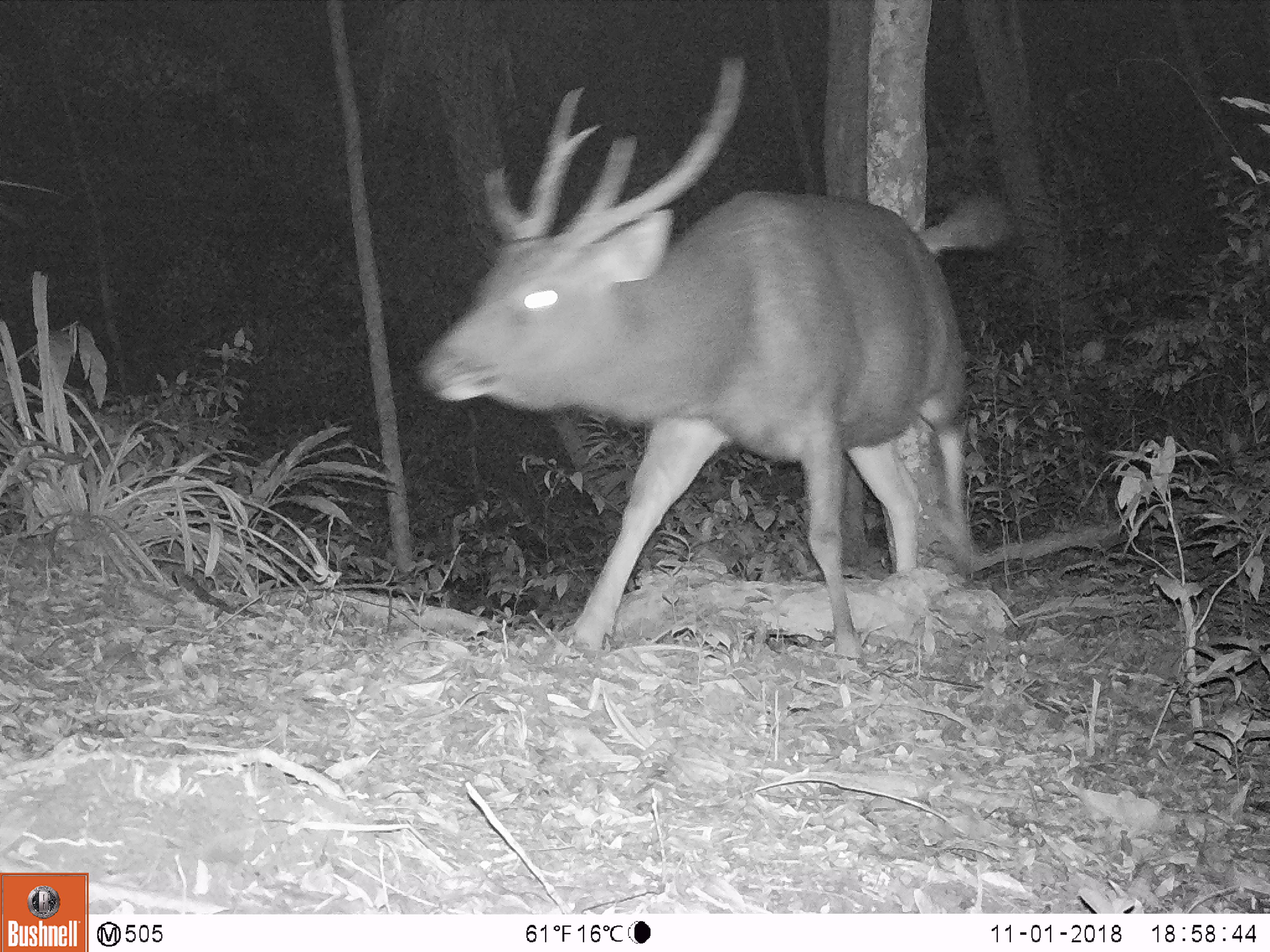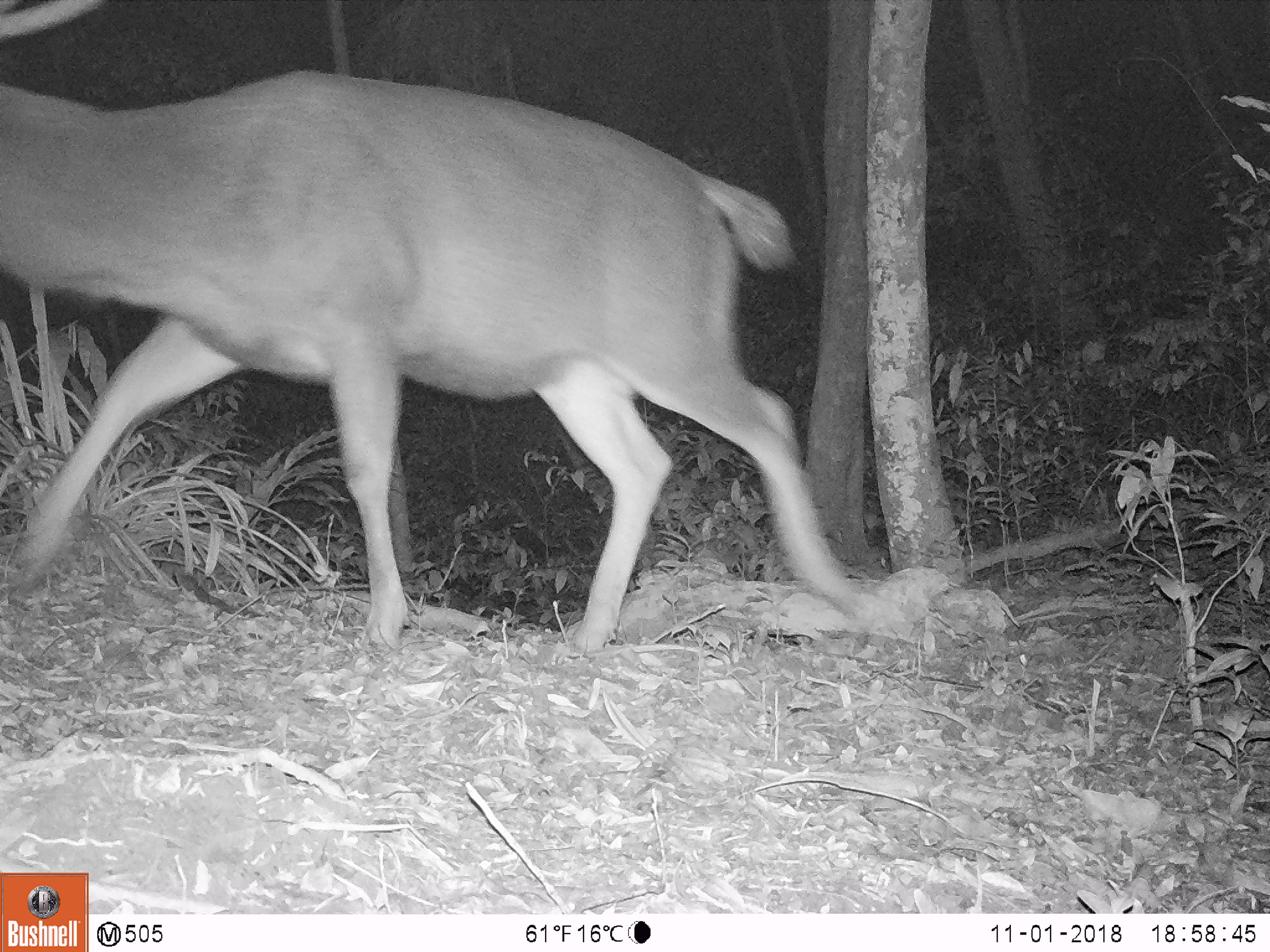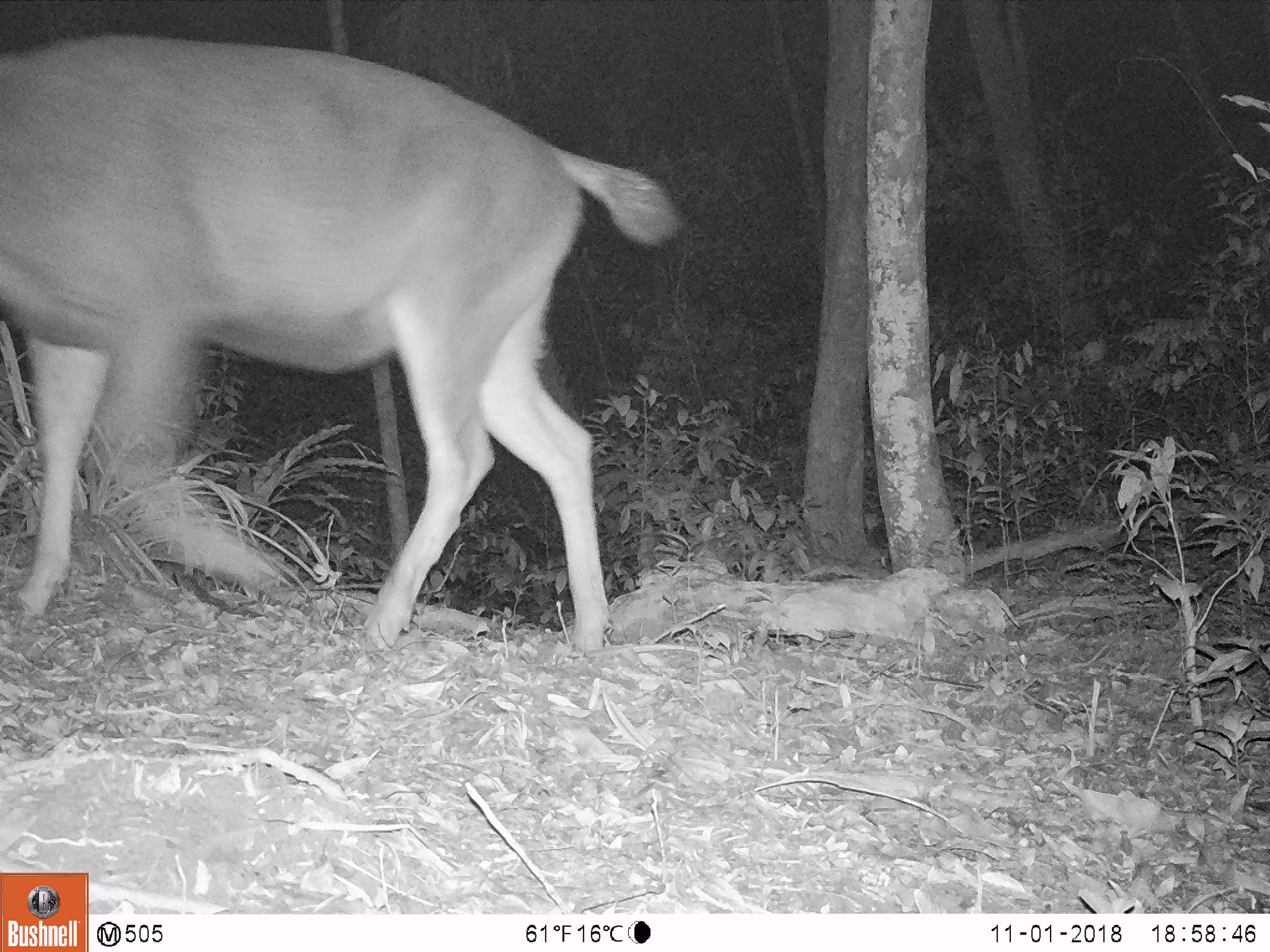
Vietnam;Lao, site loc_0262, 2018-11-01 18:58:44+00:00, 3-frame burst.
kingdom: Animalia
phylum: Chordata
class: Mammalia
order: Artiodactyla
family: Cervidae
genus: Rusa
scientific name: Rusa unicolor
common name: sambar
Sambar (Rusa unicolor). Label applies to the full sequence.